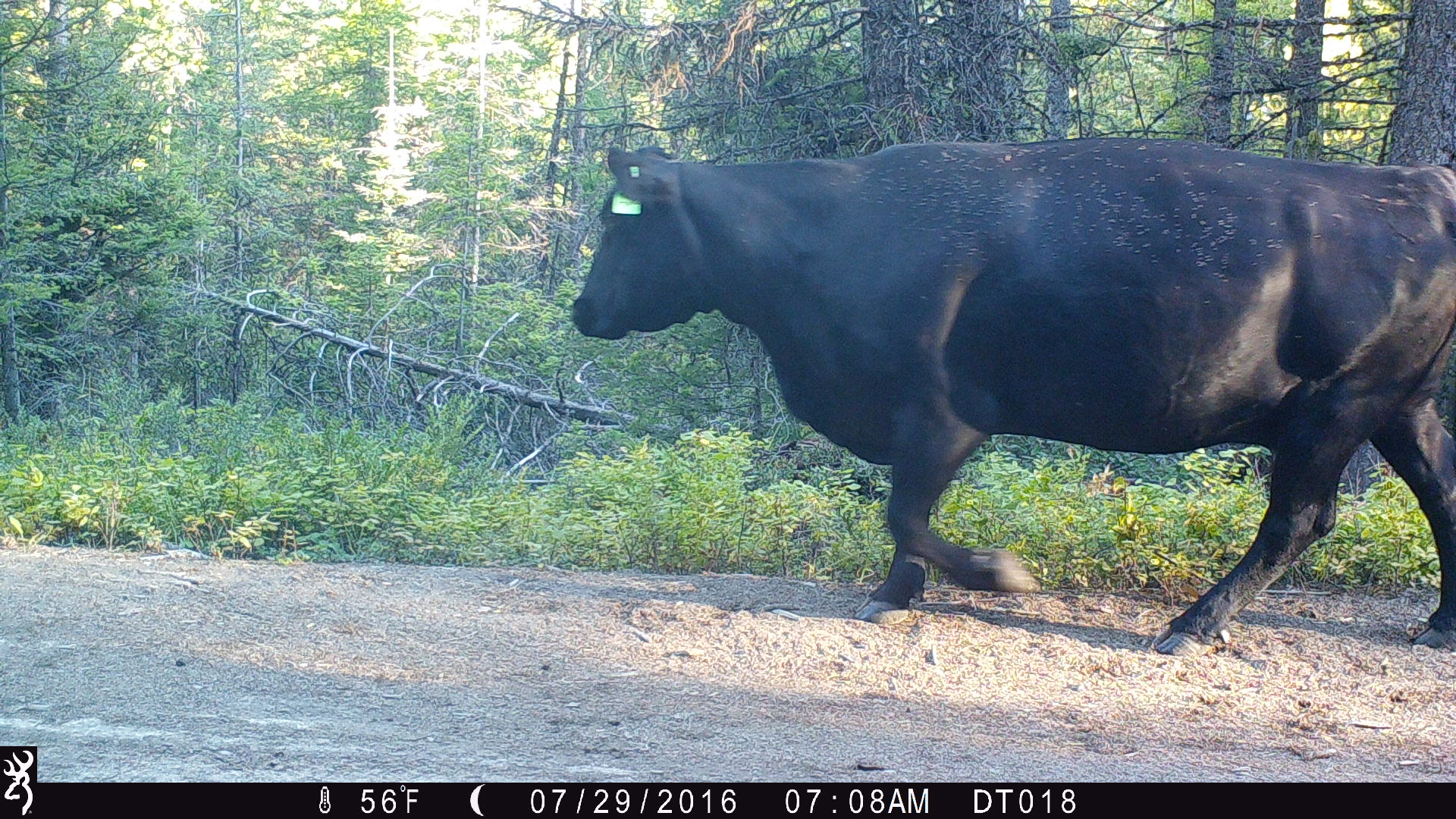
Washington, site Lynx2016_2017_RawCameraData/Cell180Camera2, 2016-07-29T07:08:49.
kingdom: Animalia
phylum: Chordata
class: Mammalia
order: Artiodactyla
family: Bovidae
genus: Bos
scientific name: Bos taurus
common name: domestic cattle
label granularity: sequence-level